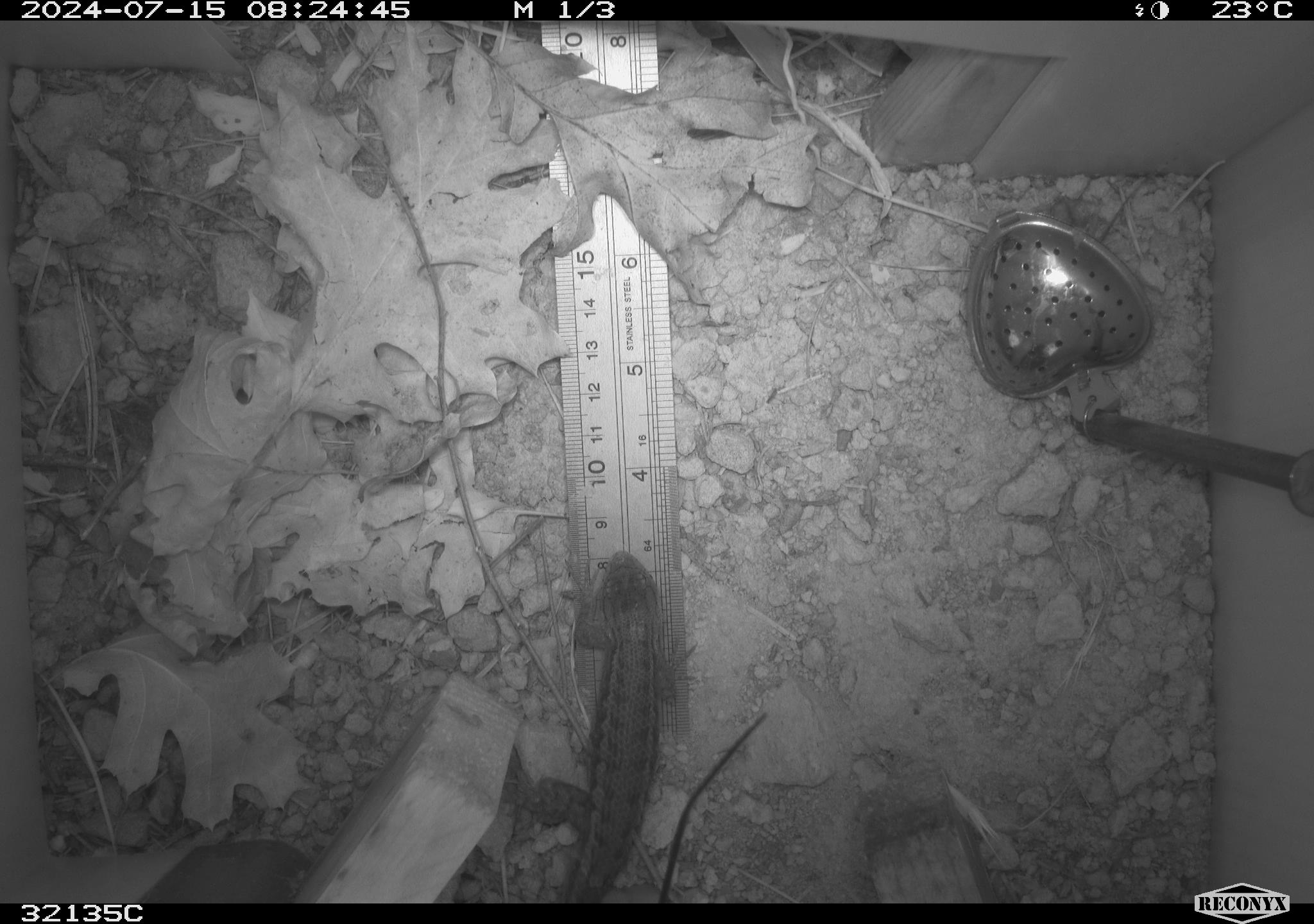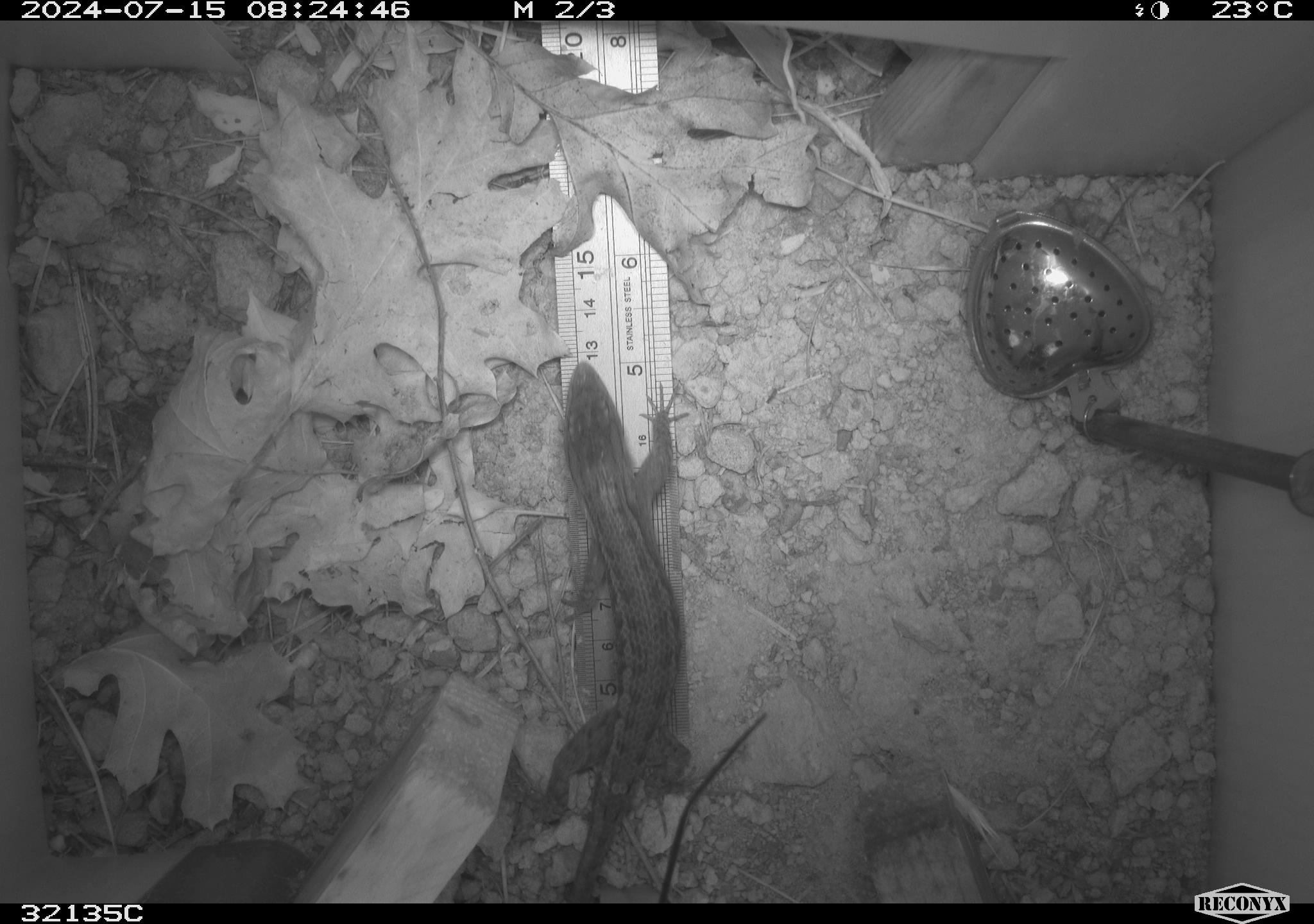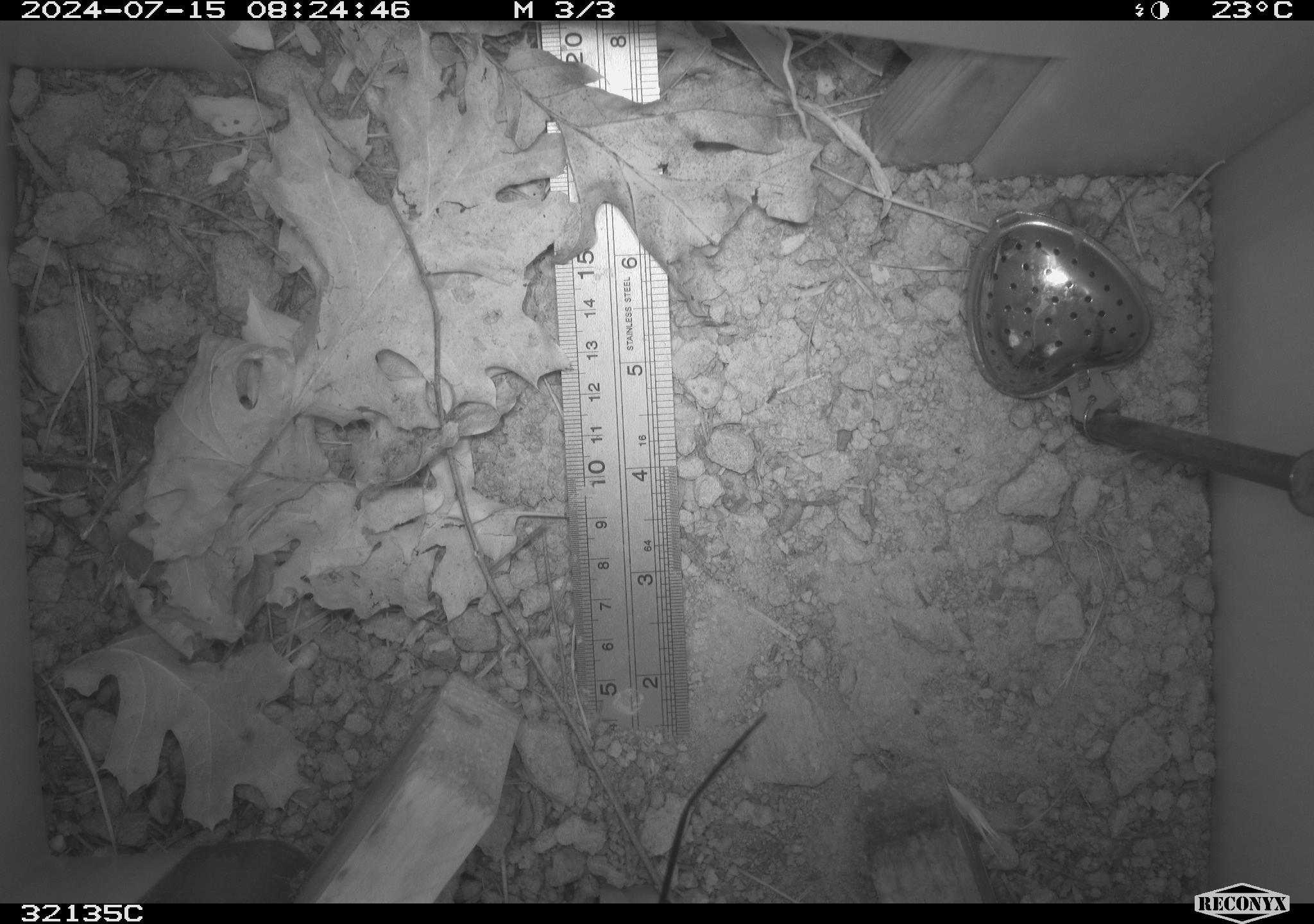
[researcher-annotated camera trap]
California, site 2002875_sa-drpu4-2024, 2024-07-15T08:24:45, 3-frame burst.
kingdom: Animalia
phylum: Chordata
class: Reptilia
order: Squamata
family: Phrynosomatidae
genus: Sceloporus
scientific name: Sceloporus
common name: spiny lizards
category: sceloporus species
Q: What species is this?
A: Sceloporus species (spiny lizards) (Sceloporus).